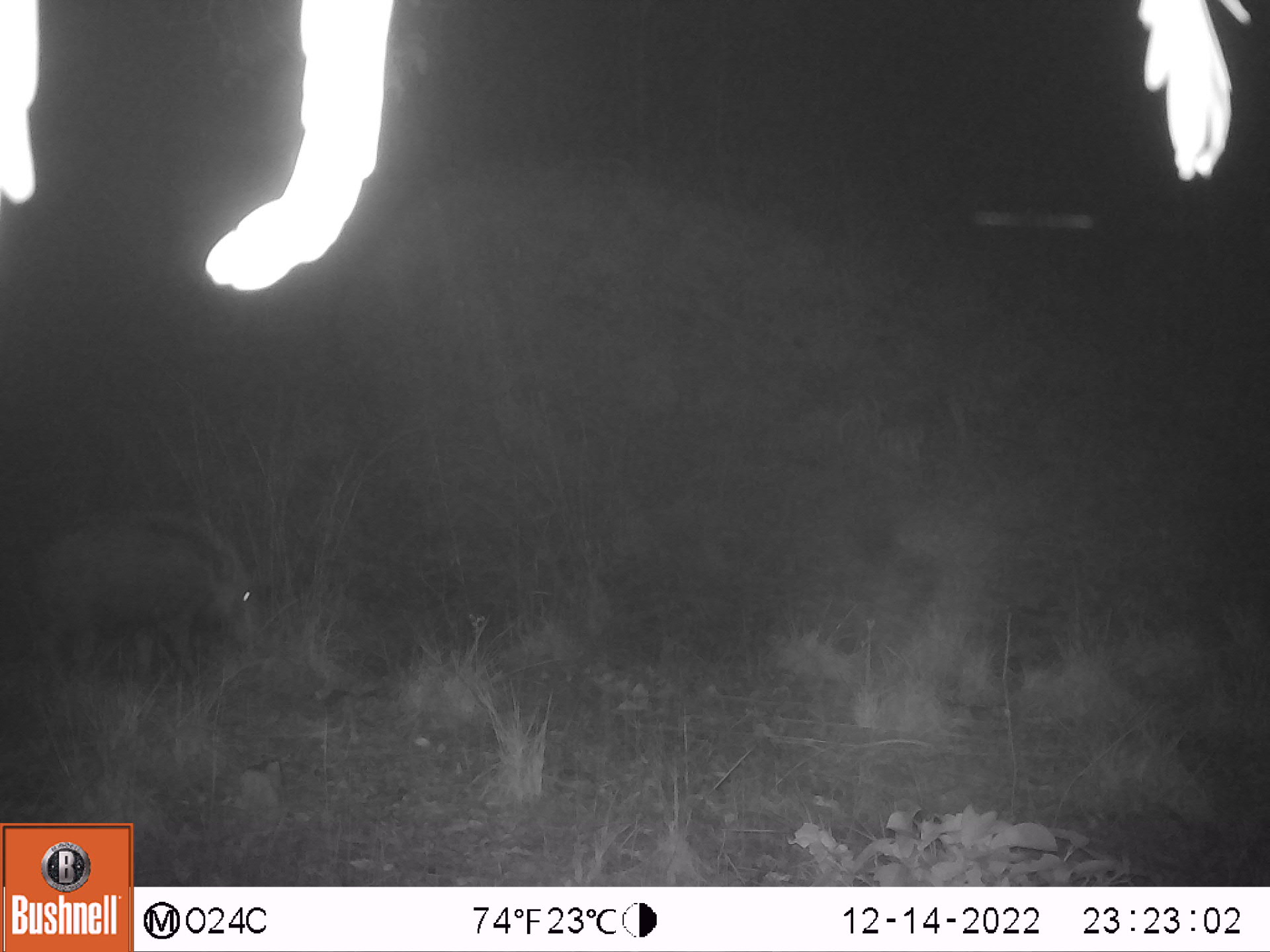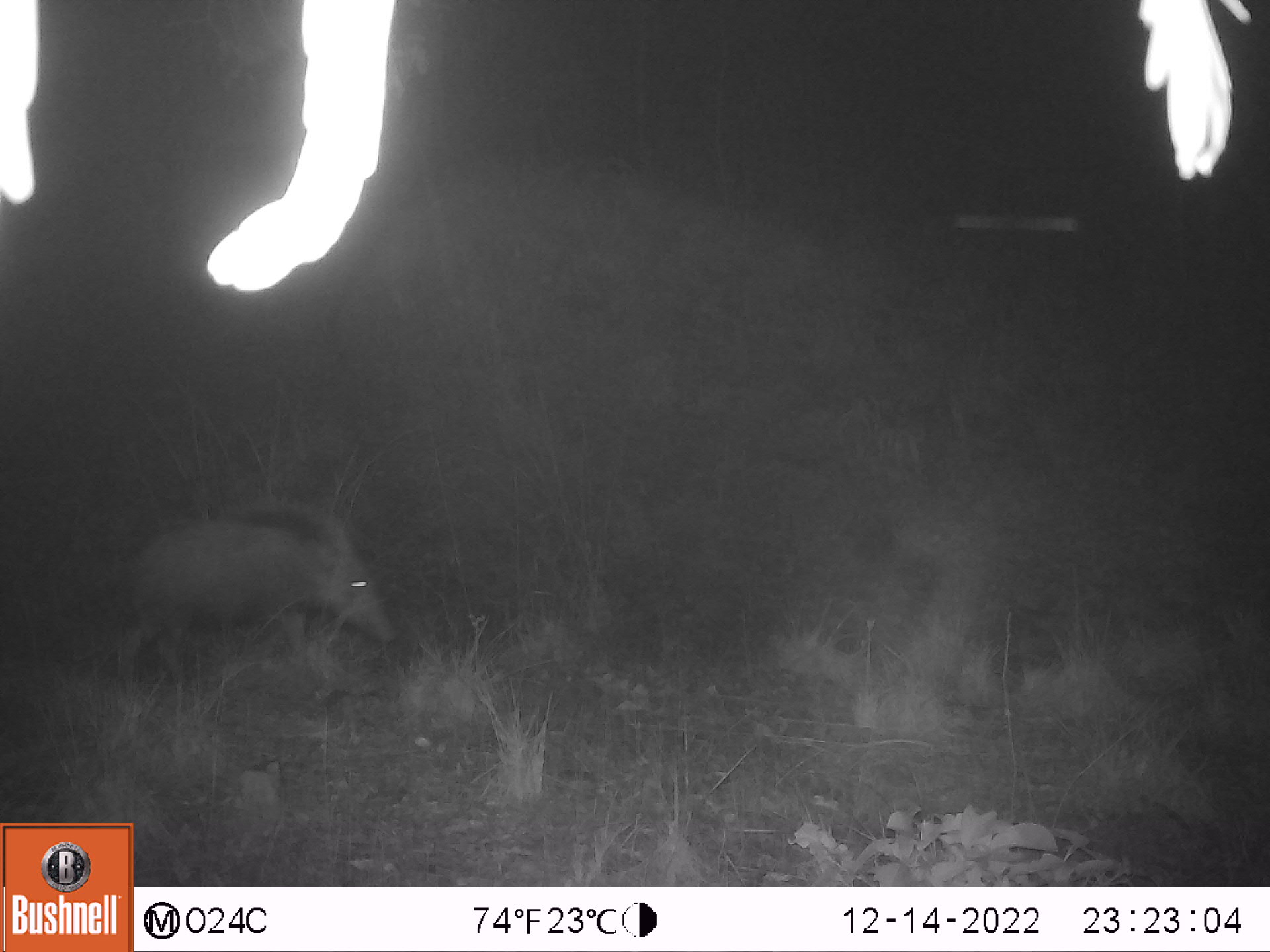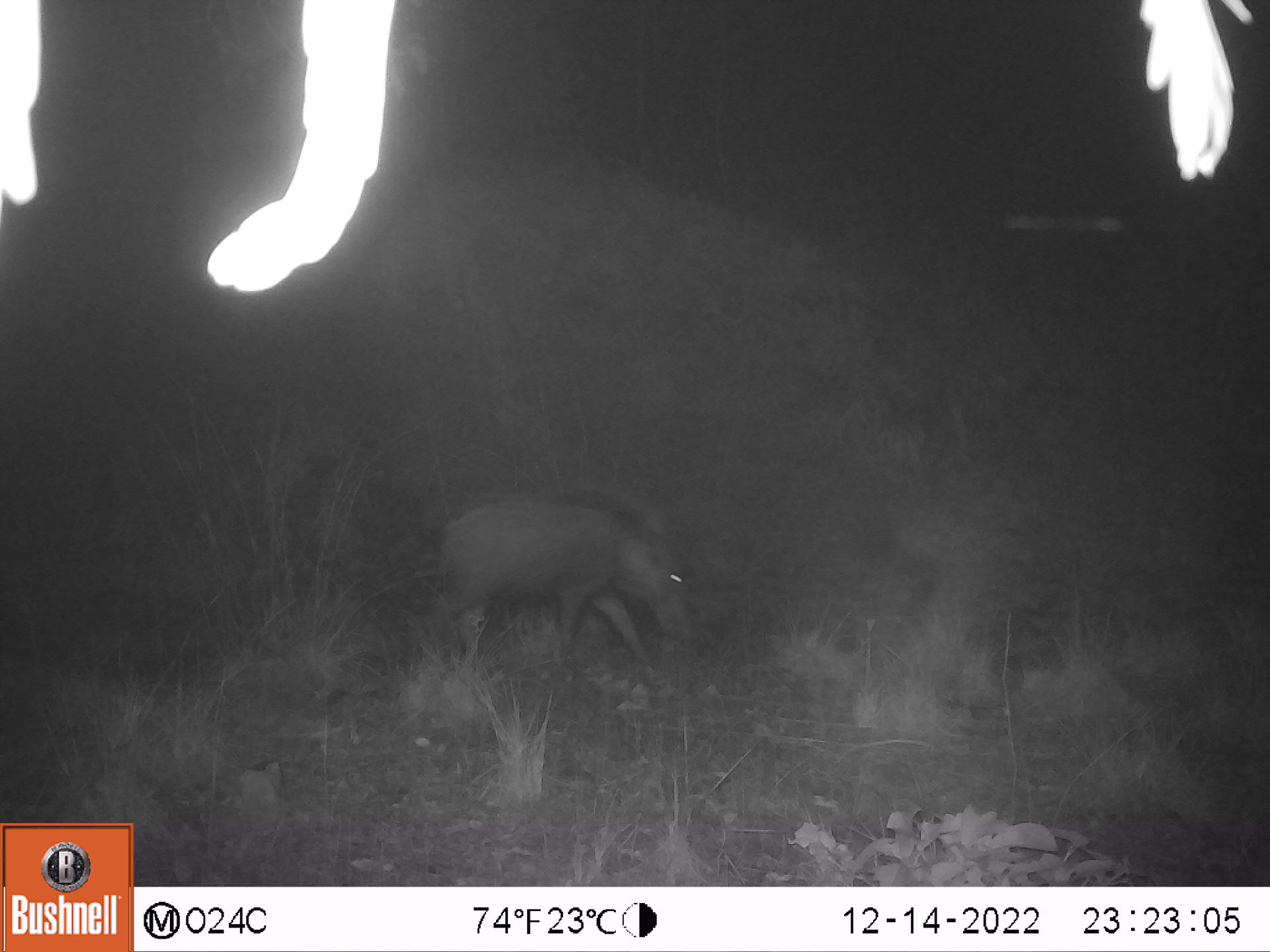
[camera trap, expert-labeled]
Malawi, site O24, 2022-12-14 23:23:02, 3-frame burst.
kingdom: Animalia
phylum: Chordata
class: Mammalia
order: Artiodactyla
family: Suidae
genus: Potamochoerus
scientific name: Potamochoerus larvatus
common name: bushpig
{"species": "bushpig (Potamochoerus larvatus)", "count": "1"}